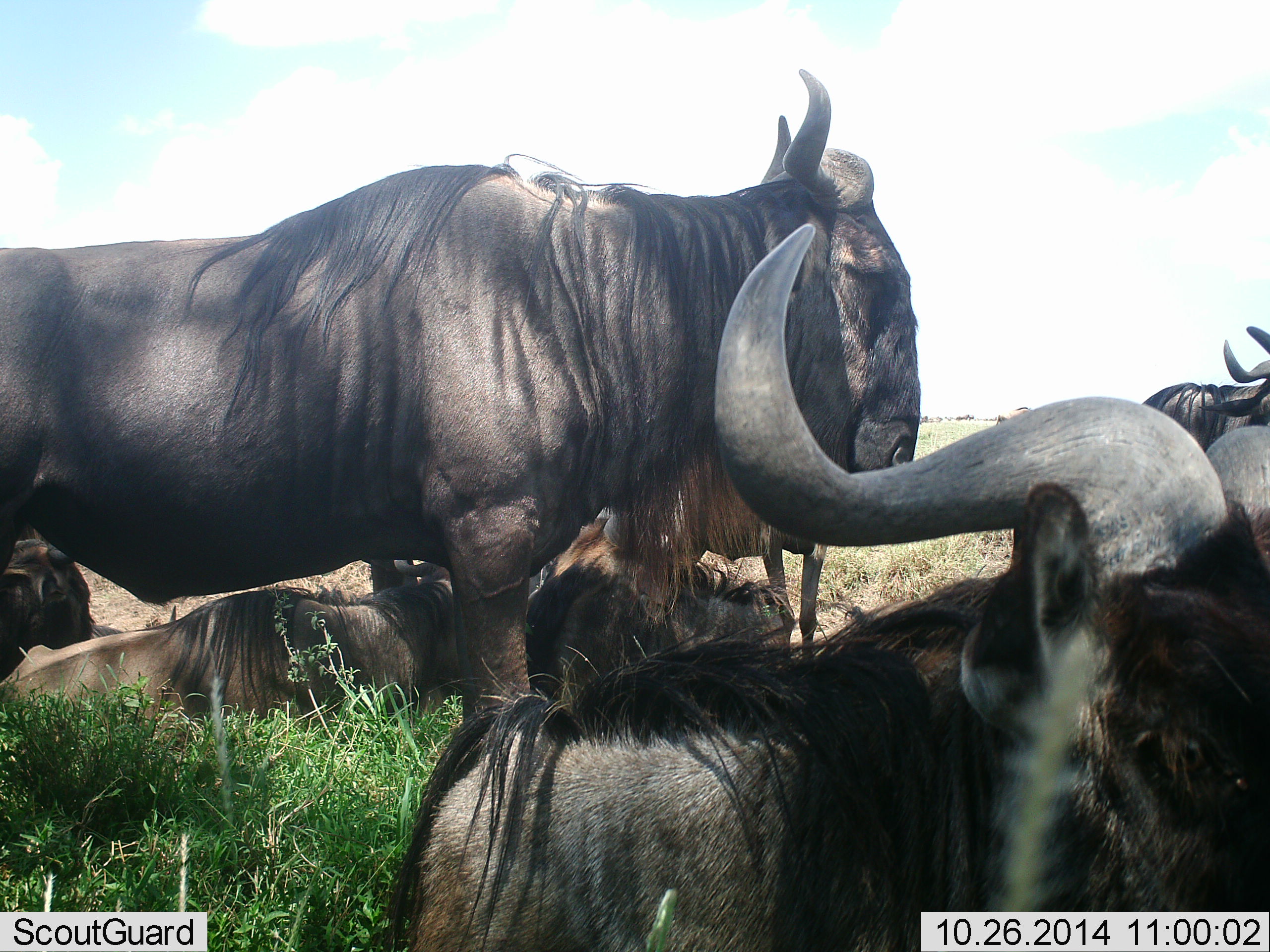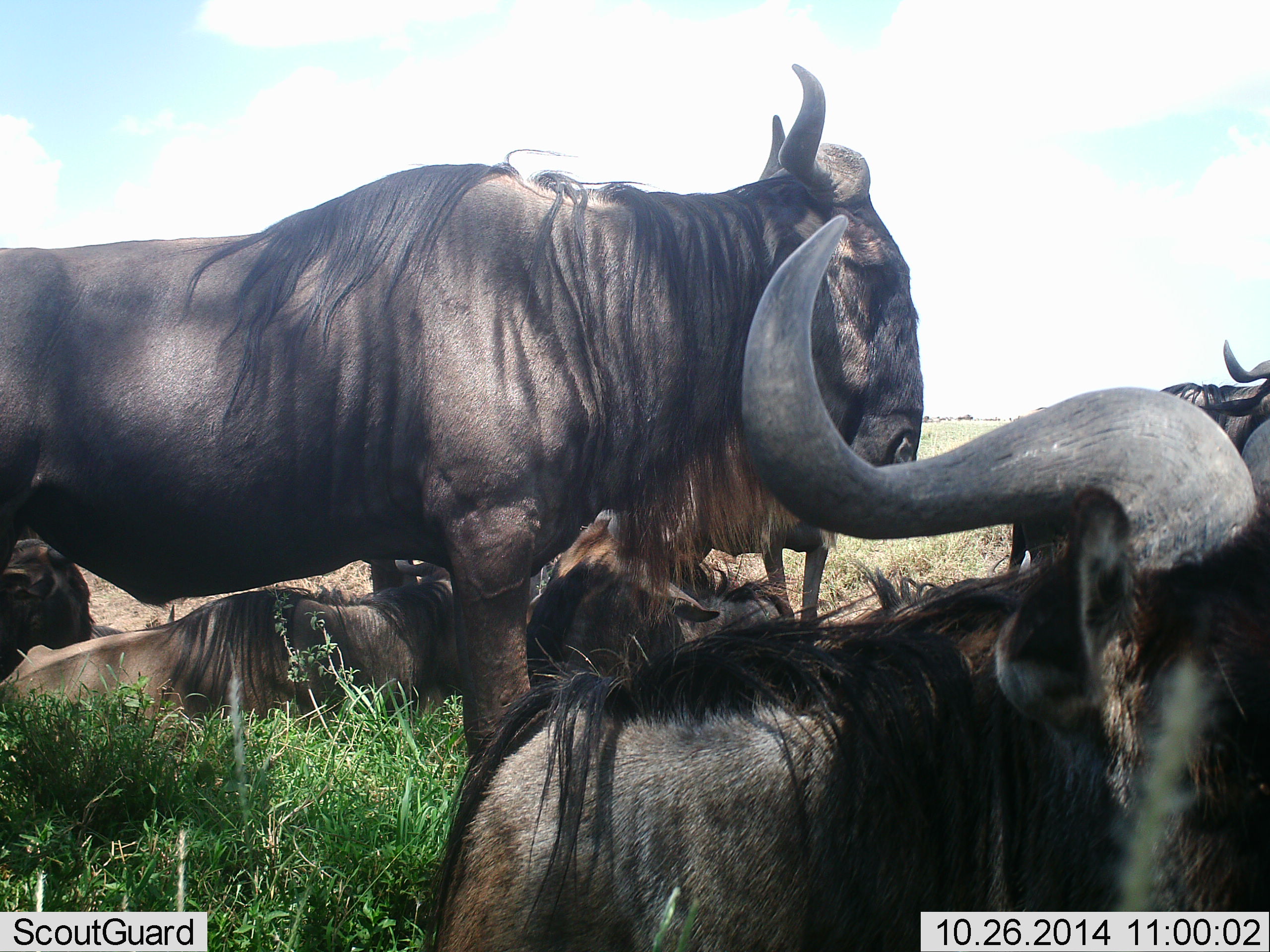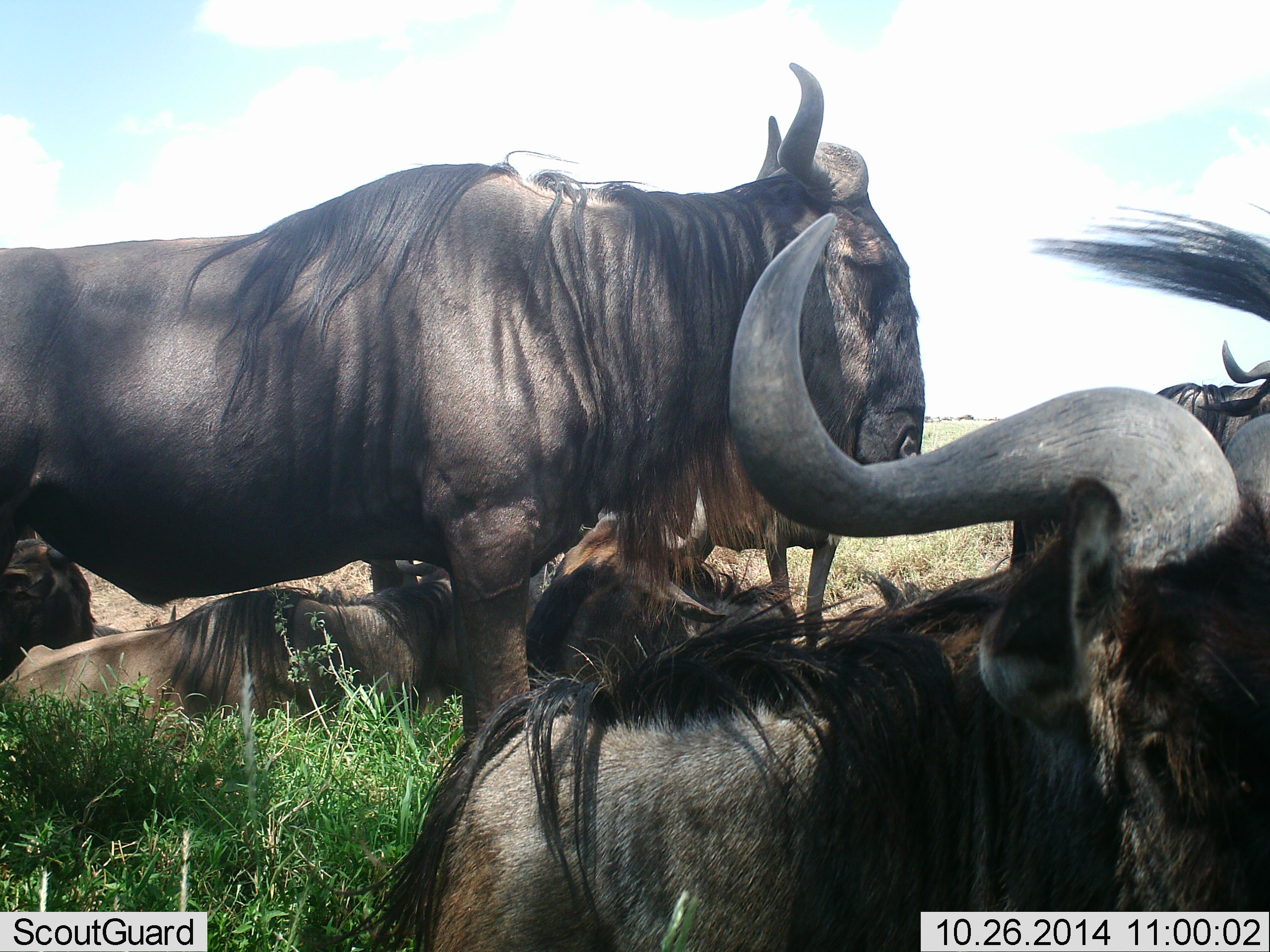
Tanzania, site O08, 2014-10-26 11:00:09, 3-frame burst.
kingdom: Animalia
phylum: Chordata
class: Mammalia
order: Artiodactyla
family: Bovidae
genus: Connochaetes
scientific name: Connochaetes taurinus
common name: blue wildebeest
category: wildebeest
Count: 6.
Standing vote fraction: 90%.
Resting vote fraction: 100%.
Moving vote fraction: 0%.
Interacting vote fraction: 0%.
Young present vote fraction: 0%.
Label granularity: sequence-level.